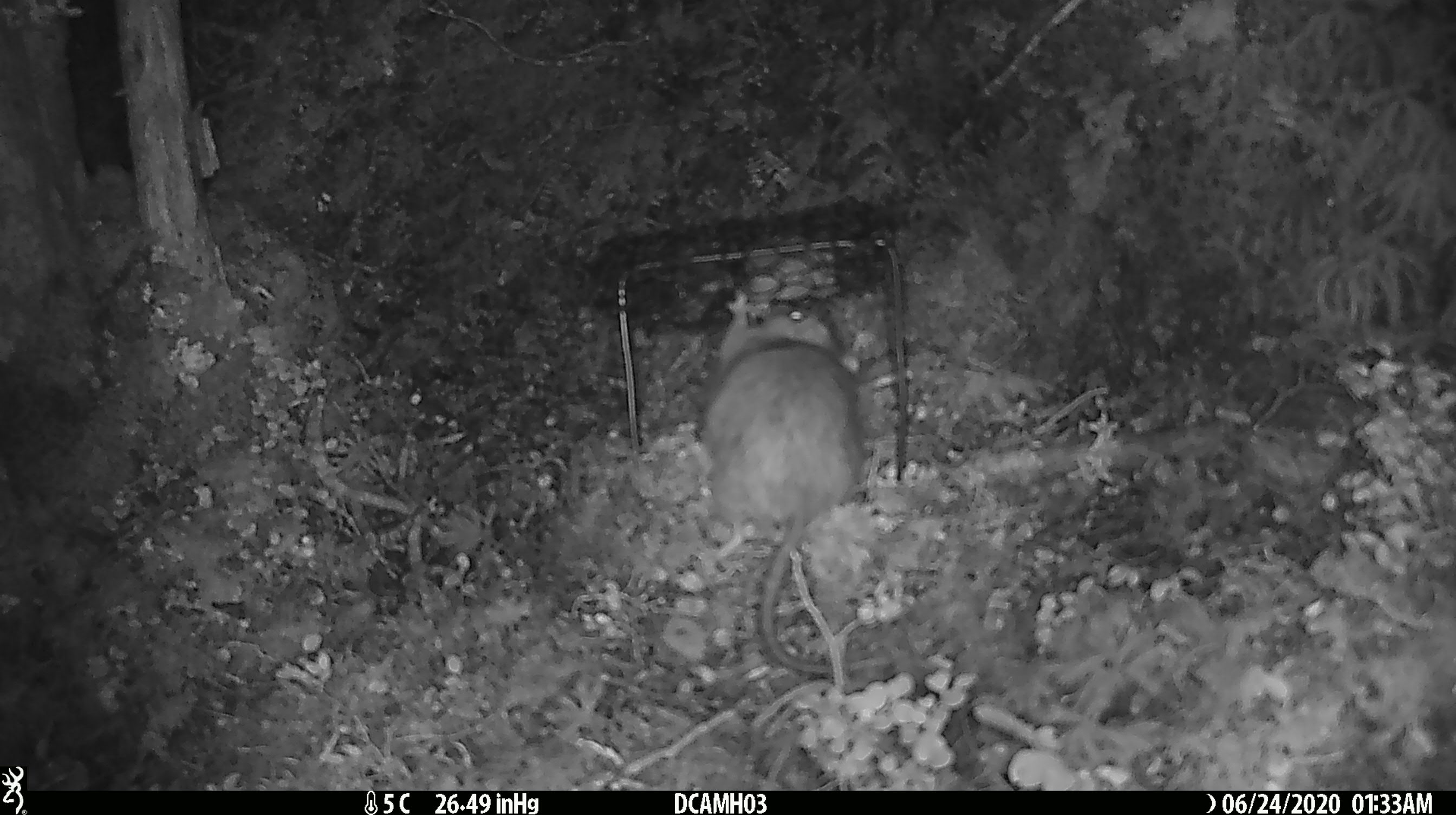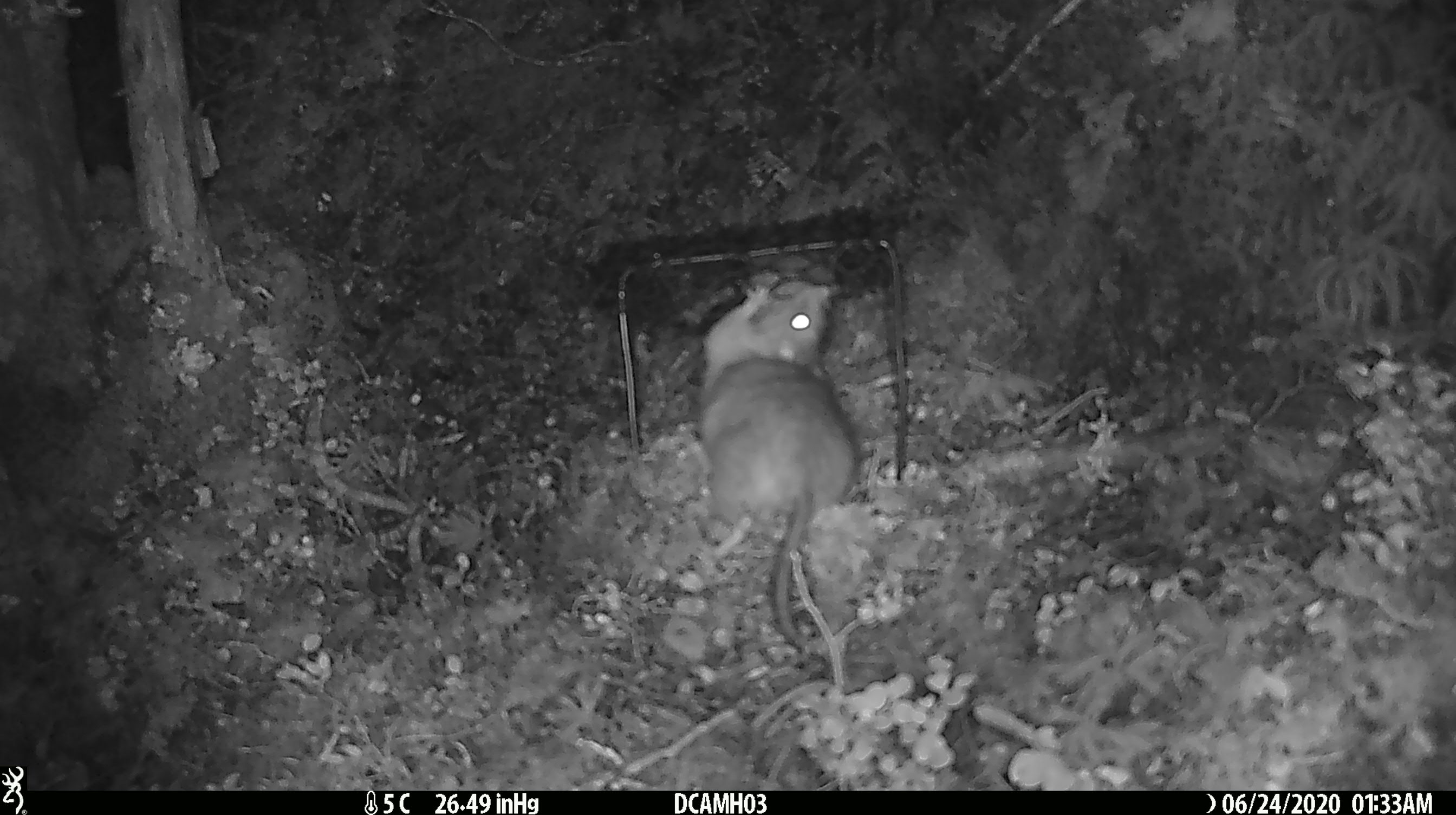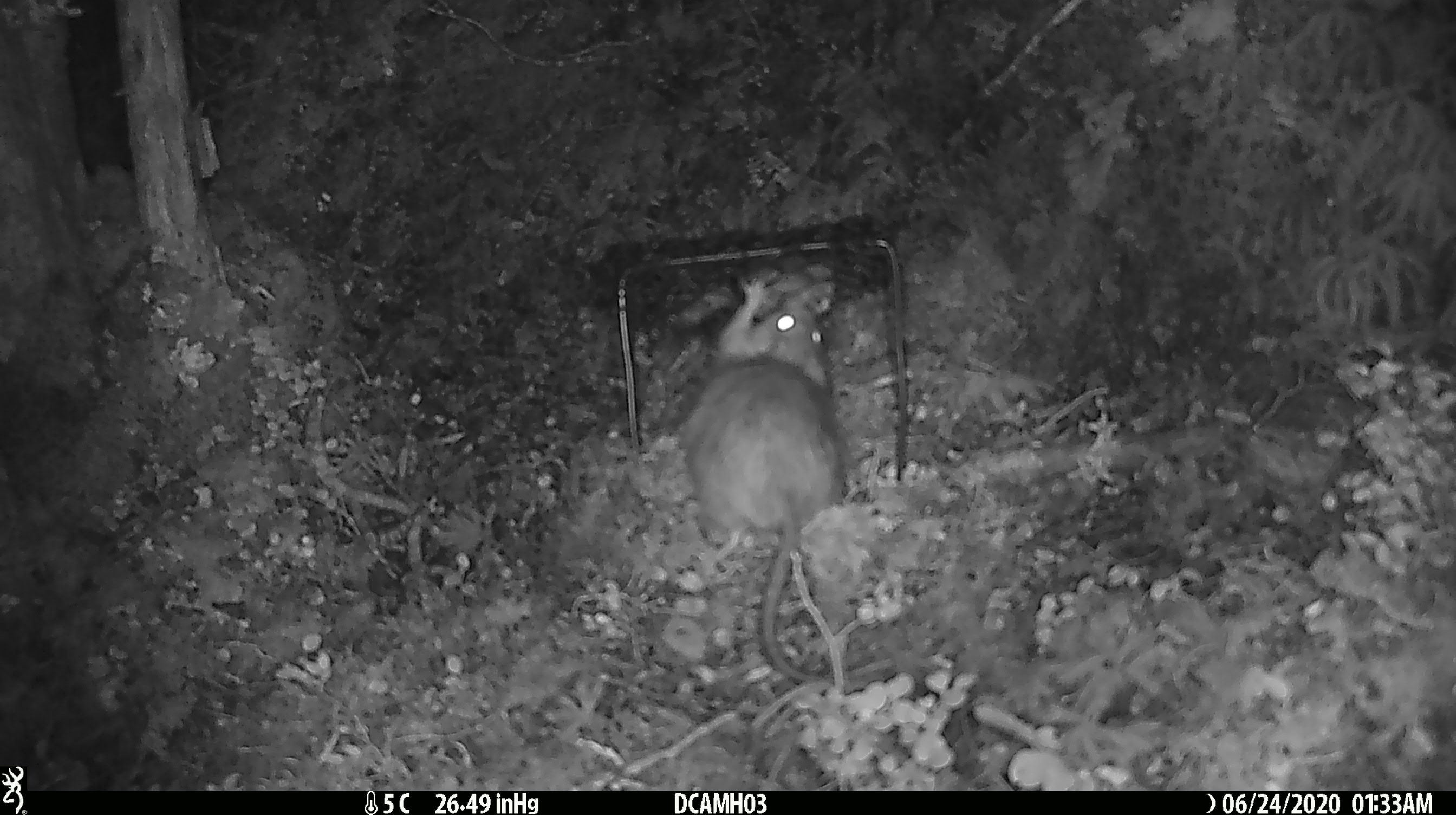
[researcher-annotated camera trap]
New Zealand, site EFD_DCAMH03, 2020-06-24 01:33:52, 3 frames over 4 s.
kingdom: Animalia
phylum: Chordata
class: Mammalia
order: Rodentia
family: Muridae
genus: Rattus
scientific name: Rattus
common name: rat